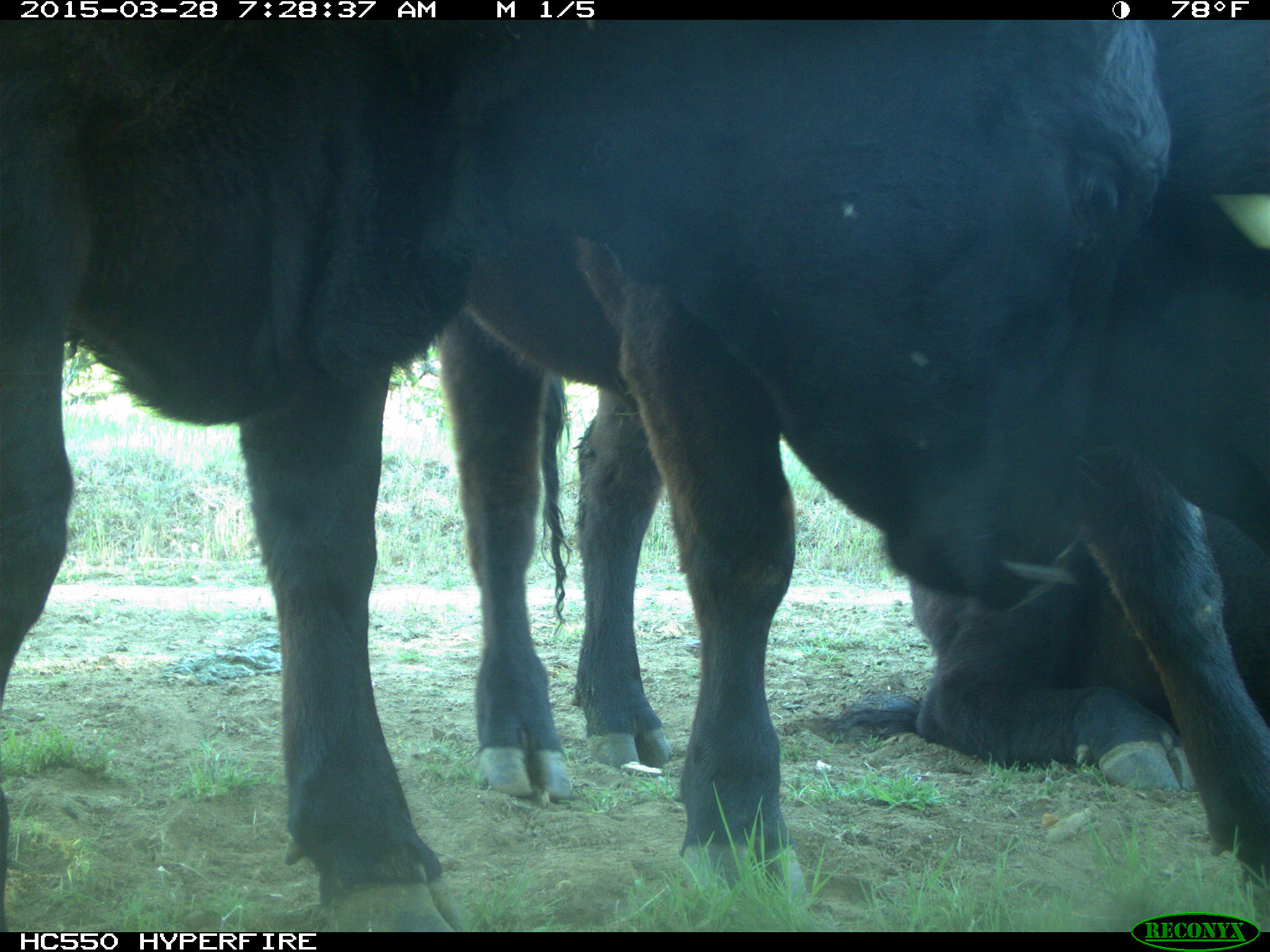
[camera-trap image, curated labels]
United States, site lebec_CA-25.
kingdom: Animalia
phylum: Chordata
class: Mammalia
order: Artiodactyla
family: Bovidae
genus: Bos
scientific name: Bos taurus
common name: domestic cow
Bos taurus (domestic cow).